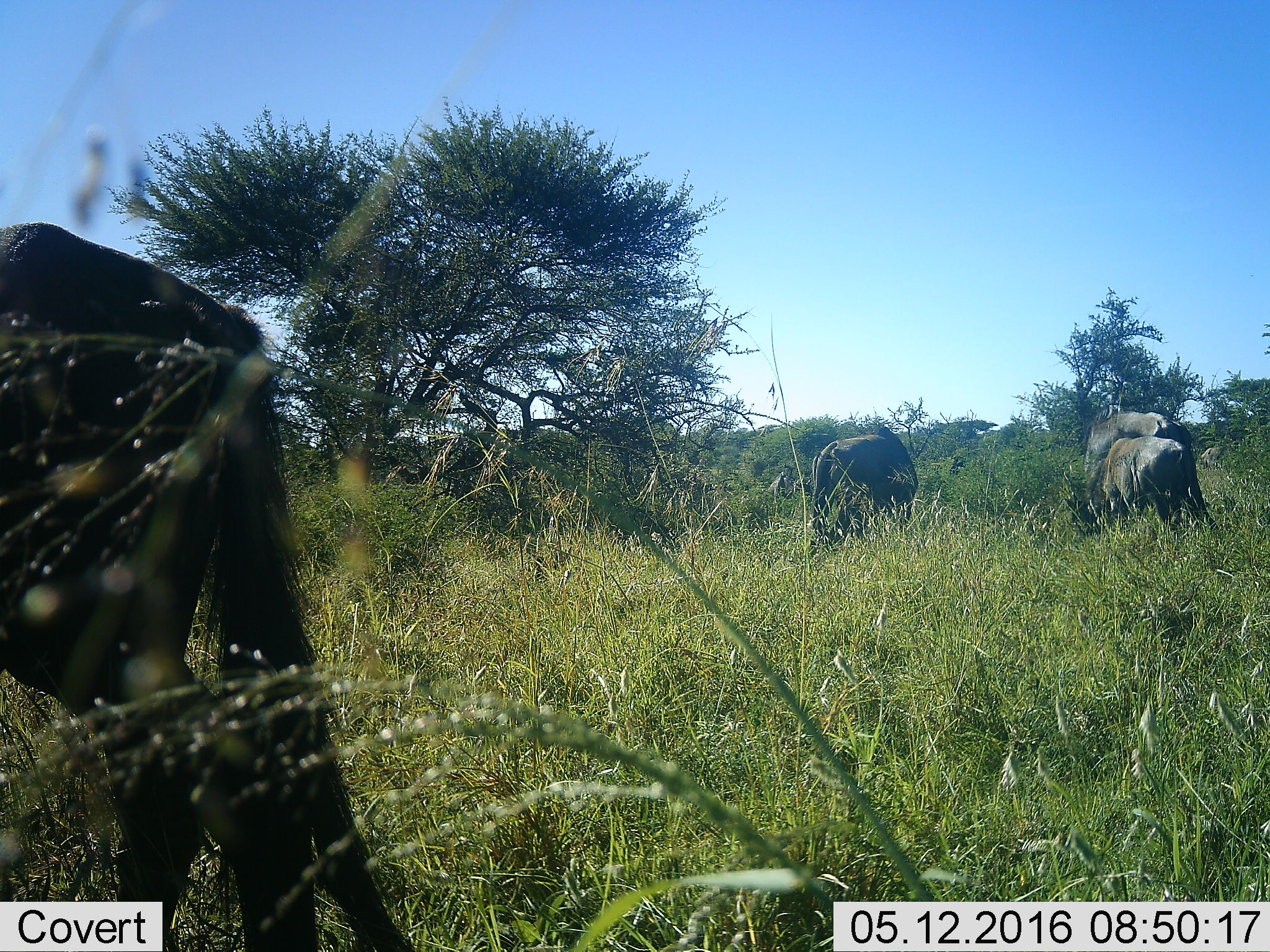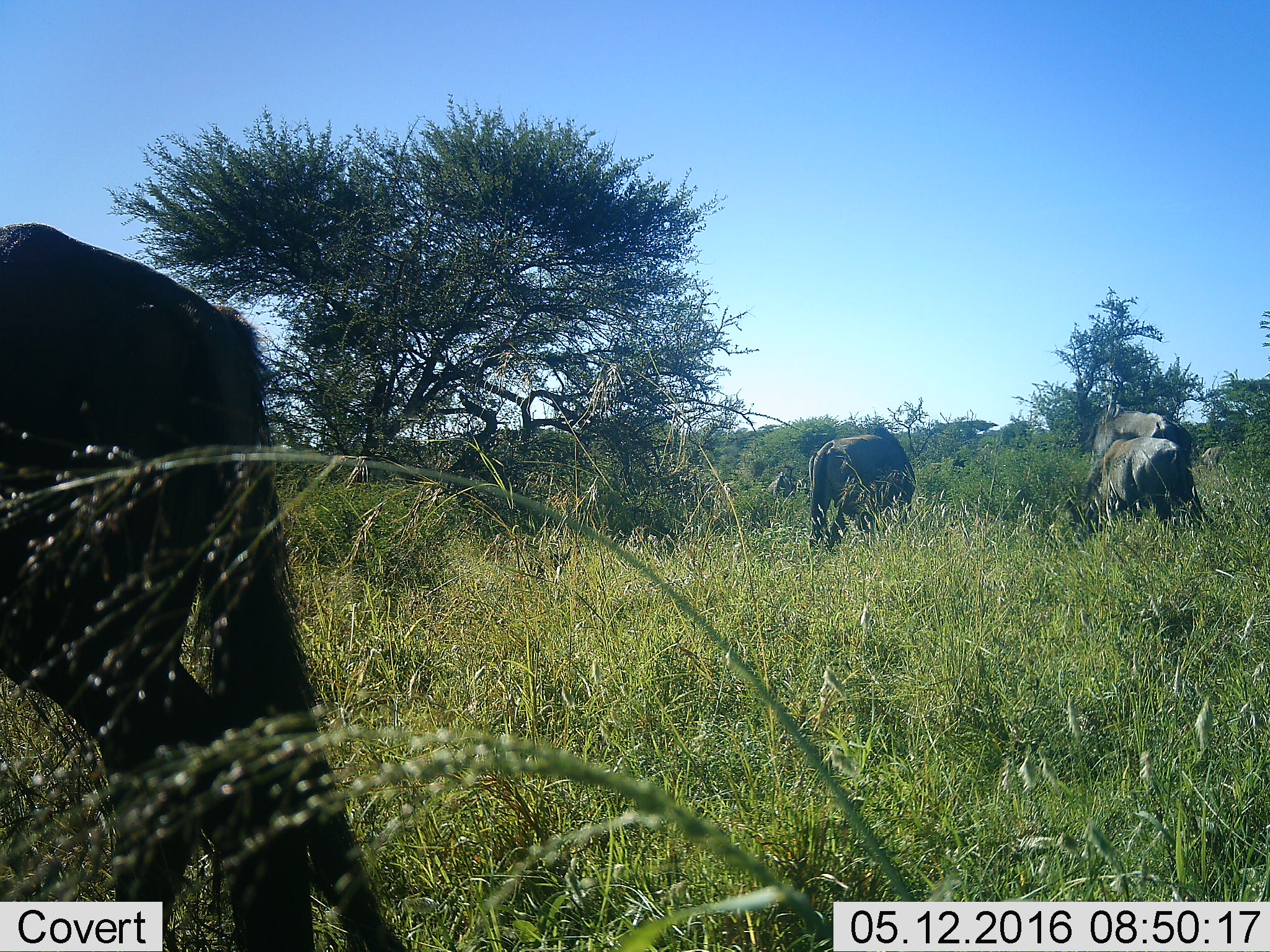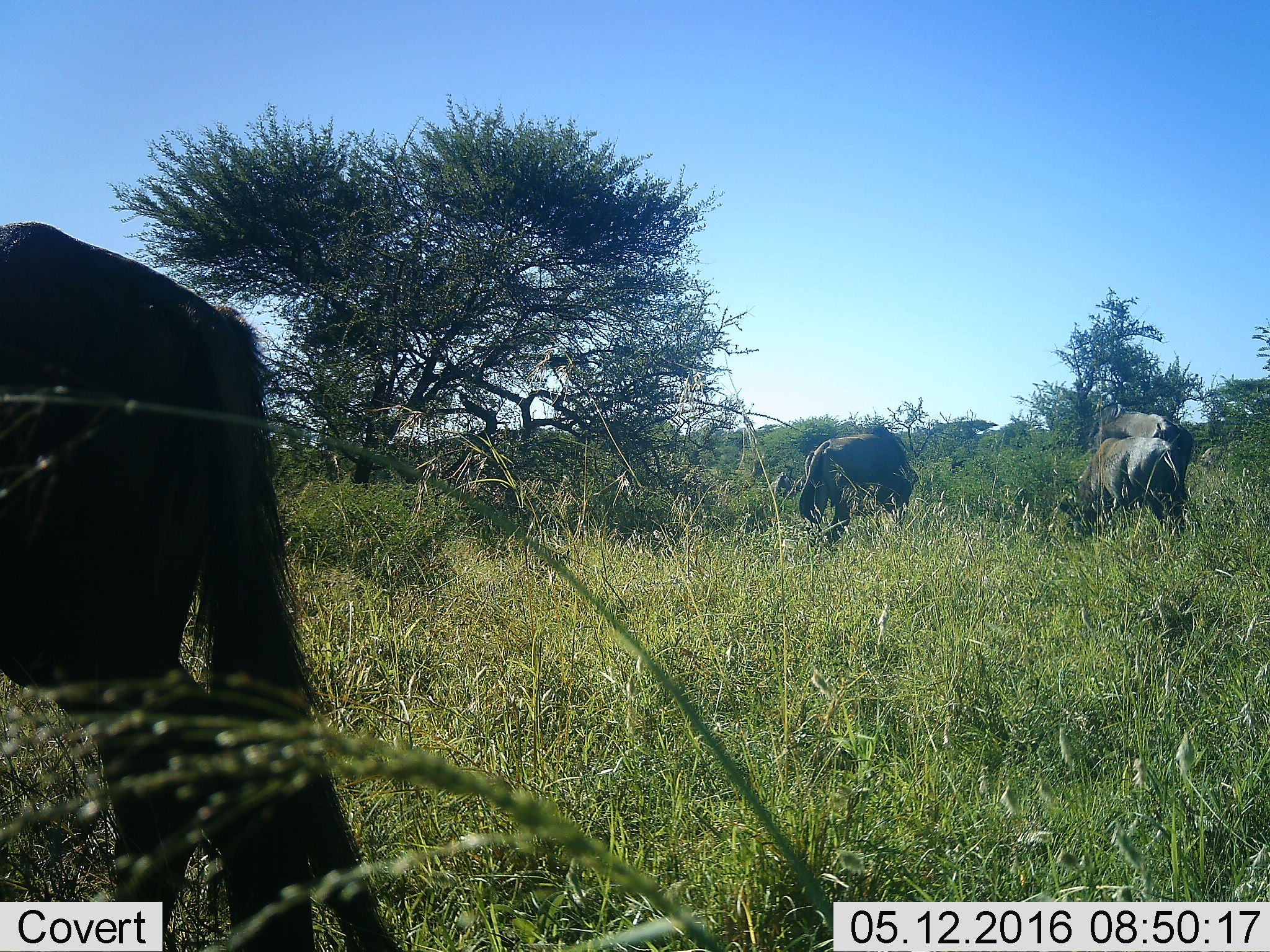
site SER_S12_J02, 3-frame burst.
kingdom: Animalia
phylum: Chordata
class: Mammalia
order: Artiodactyla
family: Bovidae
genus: Connochaetes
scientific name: Connochaetes taurinus taurinus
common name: blue wildebeest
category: wildebeestblue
Wildebeestblue (blue wildebeest) (Connochaetes taurinus taurinus), count 5. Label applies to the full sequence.